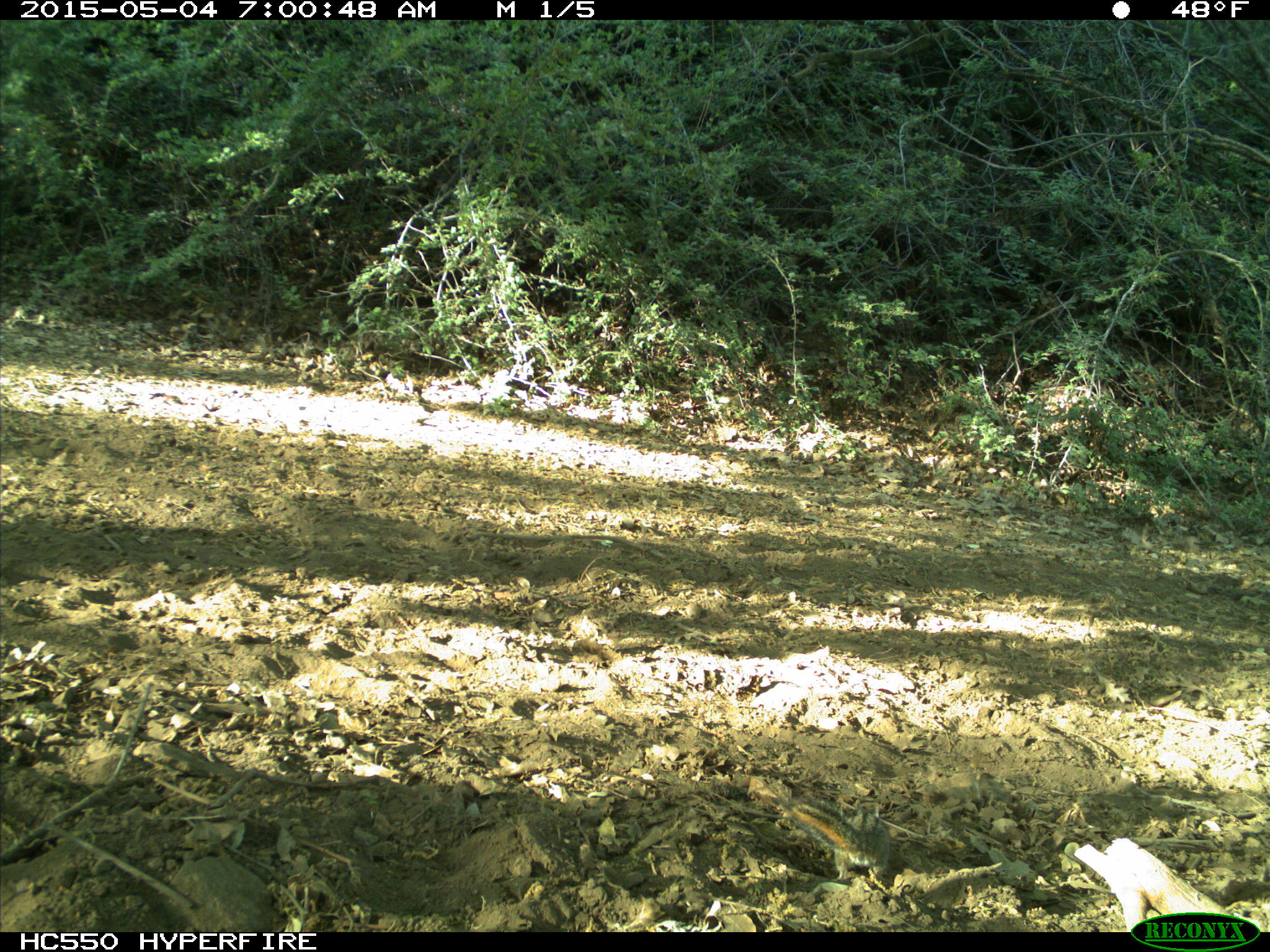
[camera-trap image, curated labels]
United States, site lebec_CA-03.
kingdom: Animalia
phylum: Chordata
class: Mammalia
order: Rodentia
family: Sciuridae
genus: Tamias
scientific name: Tamias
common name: chipmunk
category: unidentified chipmunk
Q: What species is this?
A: Unidentified chipmunk (chipmunk) (Tamias).